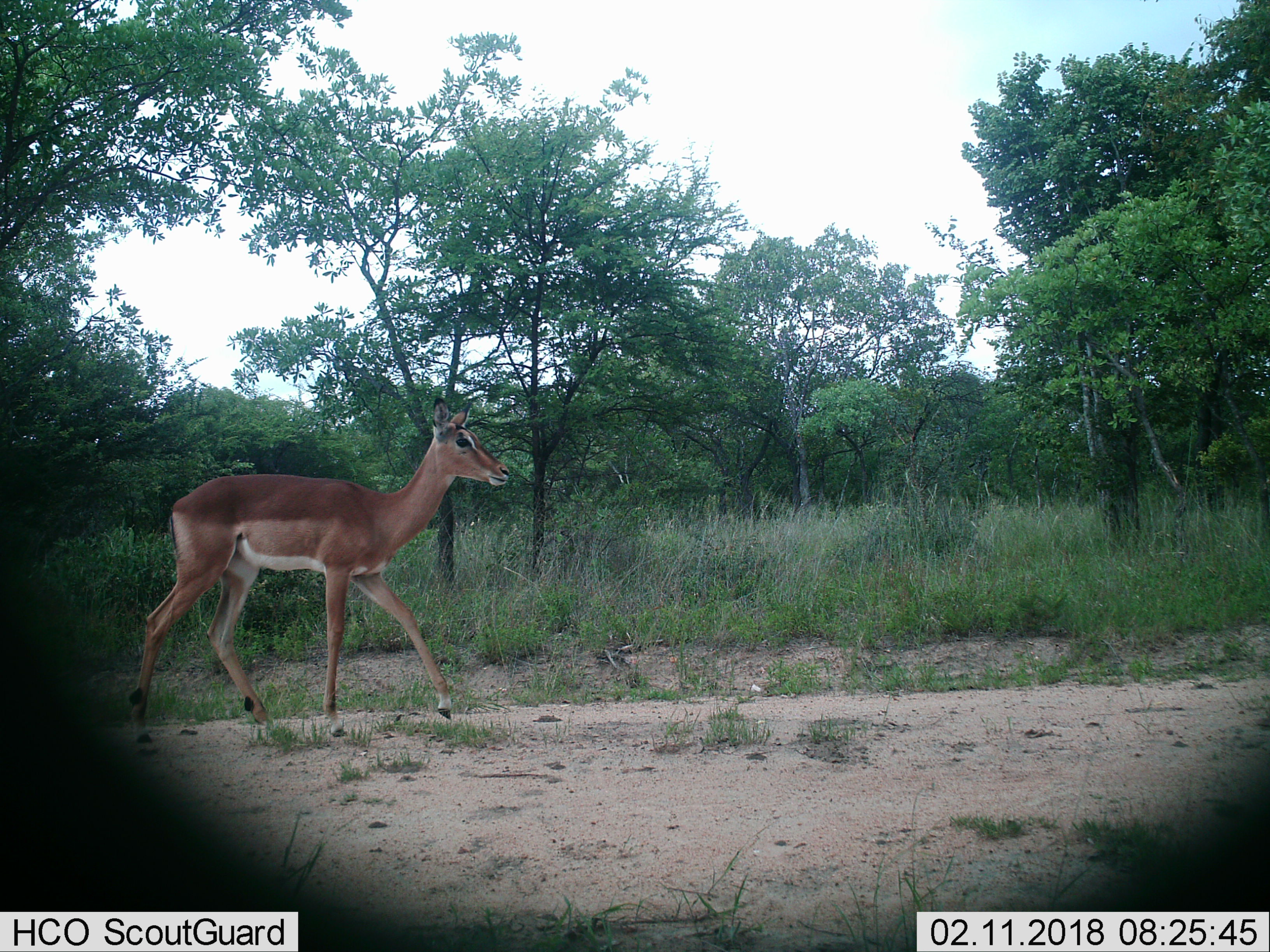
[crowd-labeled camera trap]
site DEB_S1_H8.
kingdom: Animalia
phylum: Chordata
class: Mammalia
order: Artiodactyla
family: Bovidae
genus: Aepyceros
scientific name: Aepyceros melampus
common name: impala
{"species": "impala (Aepyceros melampus)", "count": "1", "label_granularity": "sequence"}